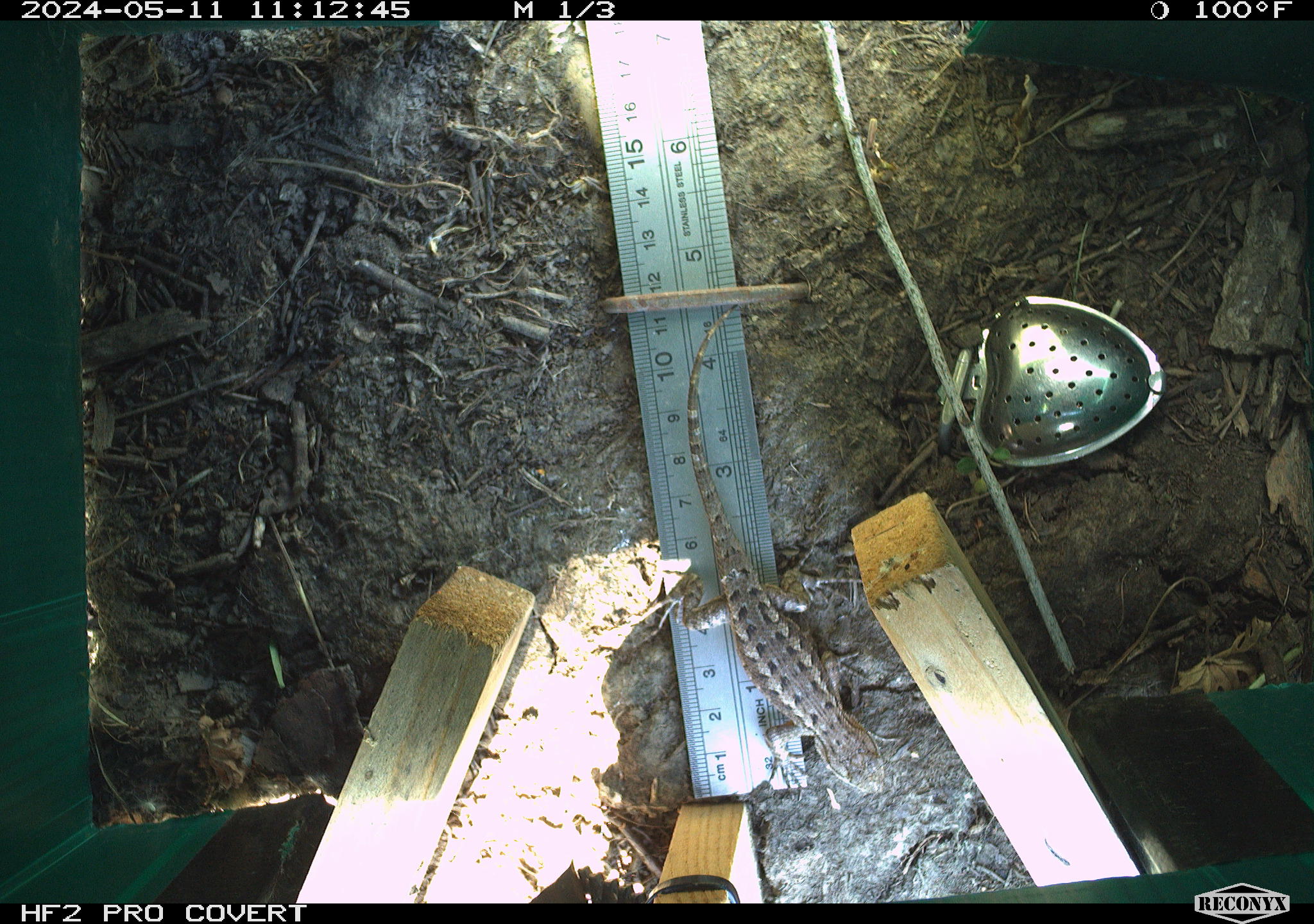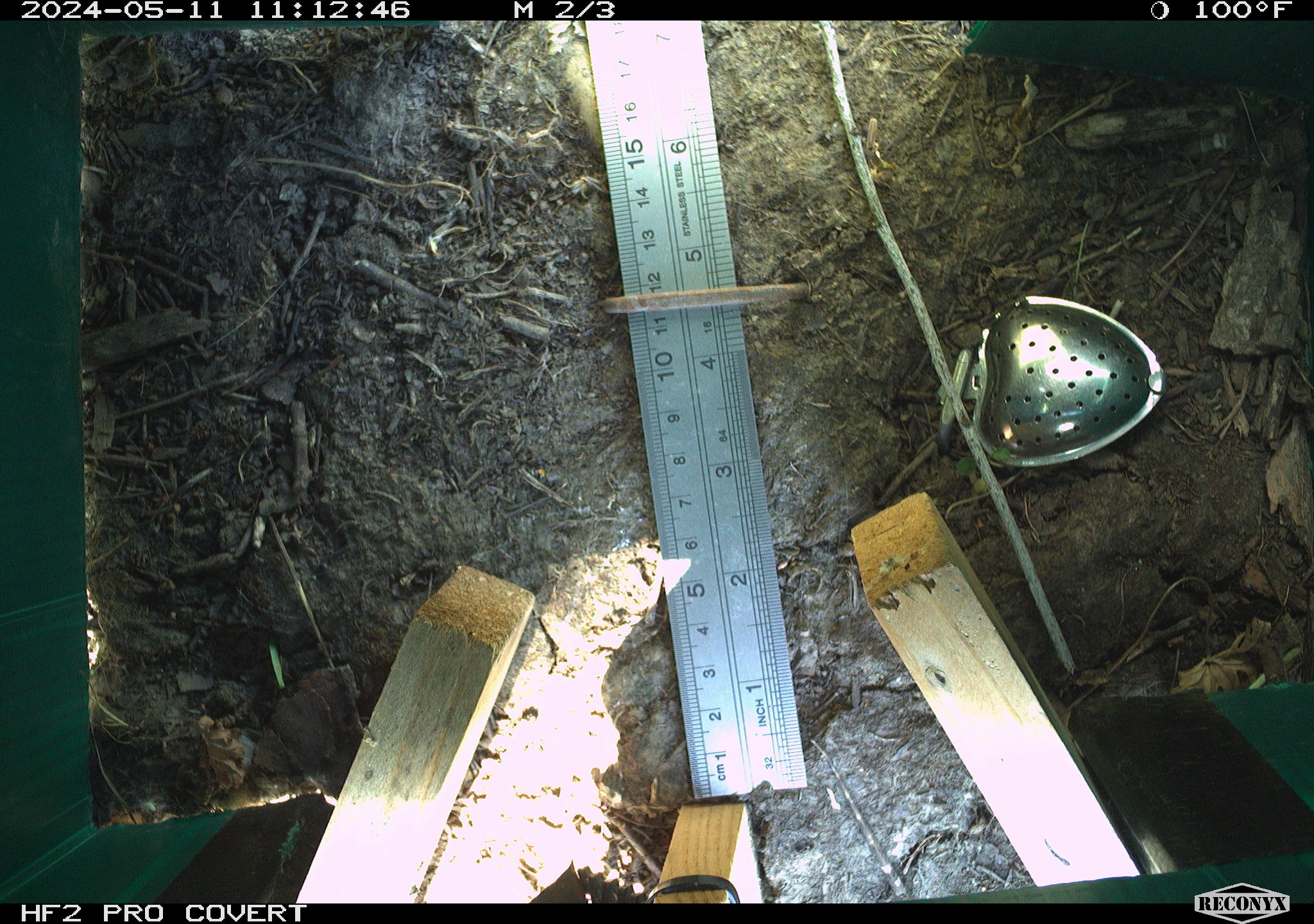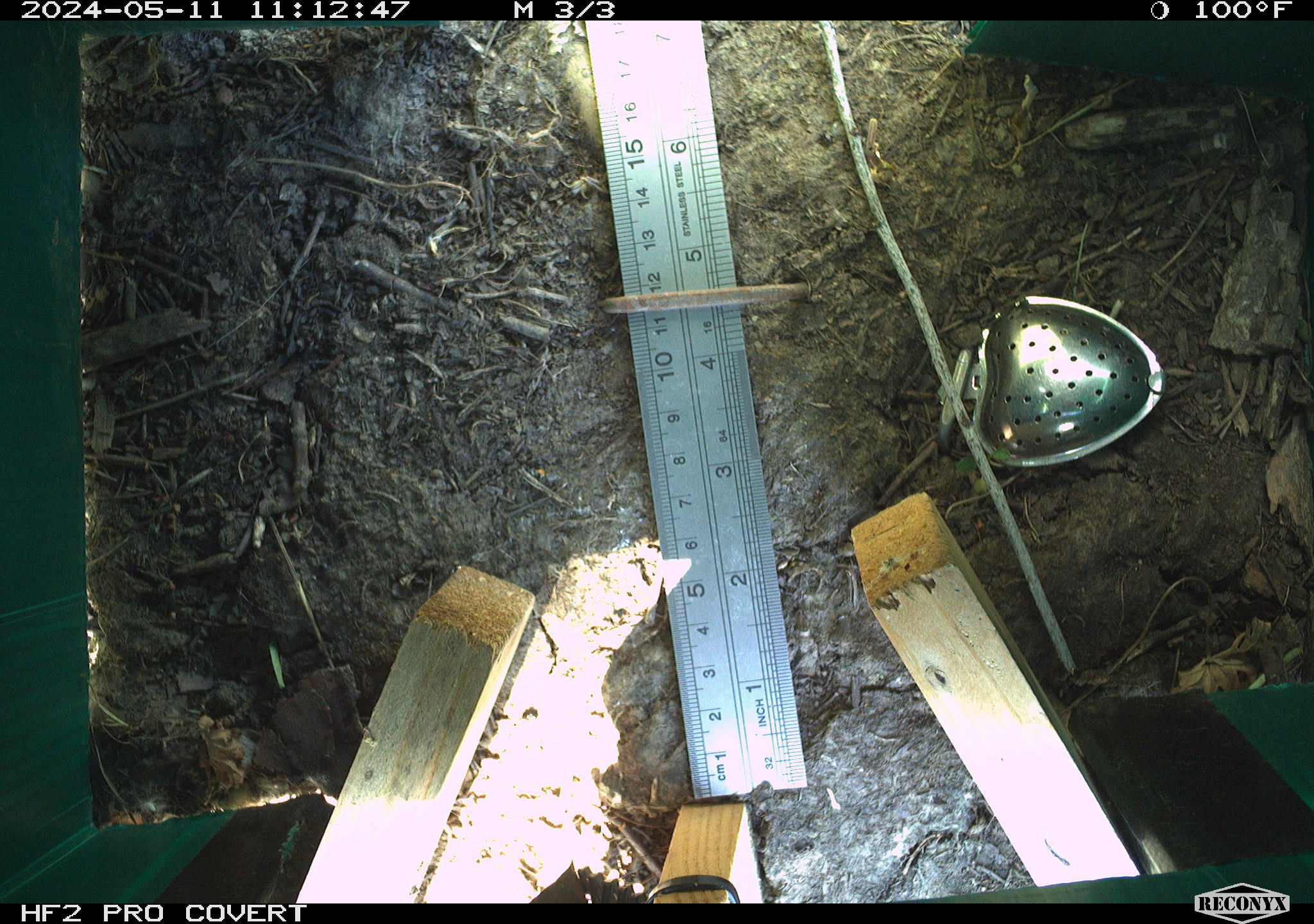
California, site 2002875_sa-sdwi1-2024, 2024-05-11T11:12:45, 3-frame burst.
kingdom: Animalia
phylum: Chordata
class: Reptilia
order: Squamata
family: Phrynosomatidae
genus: Sceloporus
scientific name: Sceloporus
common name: spiny lizards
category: sceloporus species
Sceloporus species (spiny lizards) (Sceloporus).